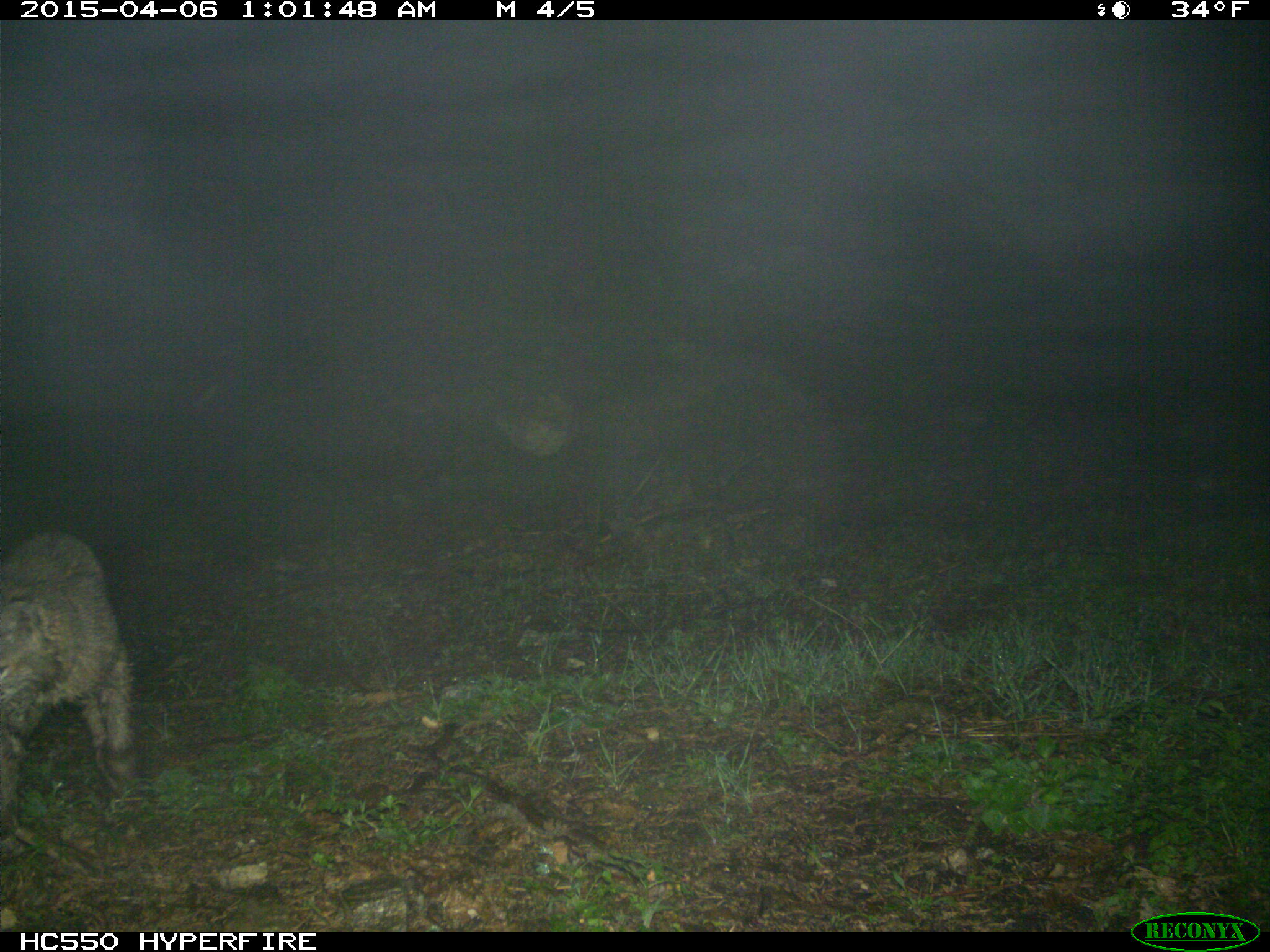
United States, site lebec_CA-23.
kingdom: Animalia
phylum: Chordata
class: Mammalia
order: Carnivora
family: Felidae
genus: Lynx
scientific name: Lynx rufus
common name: bobcat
Lynx rufus (bobcat).